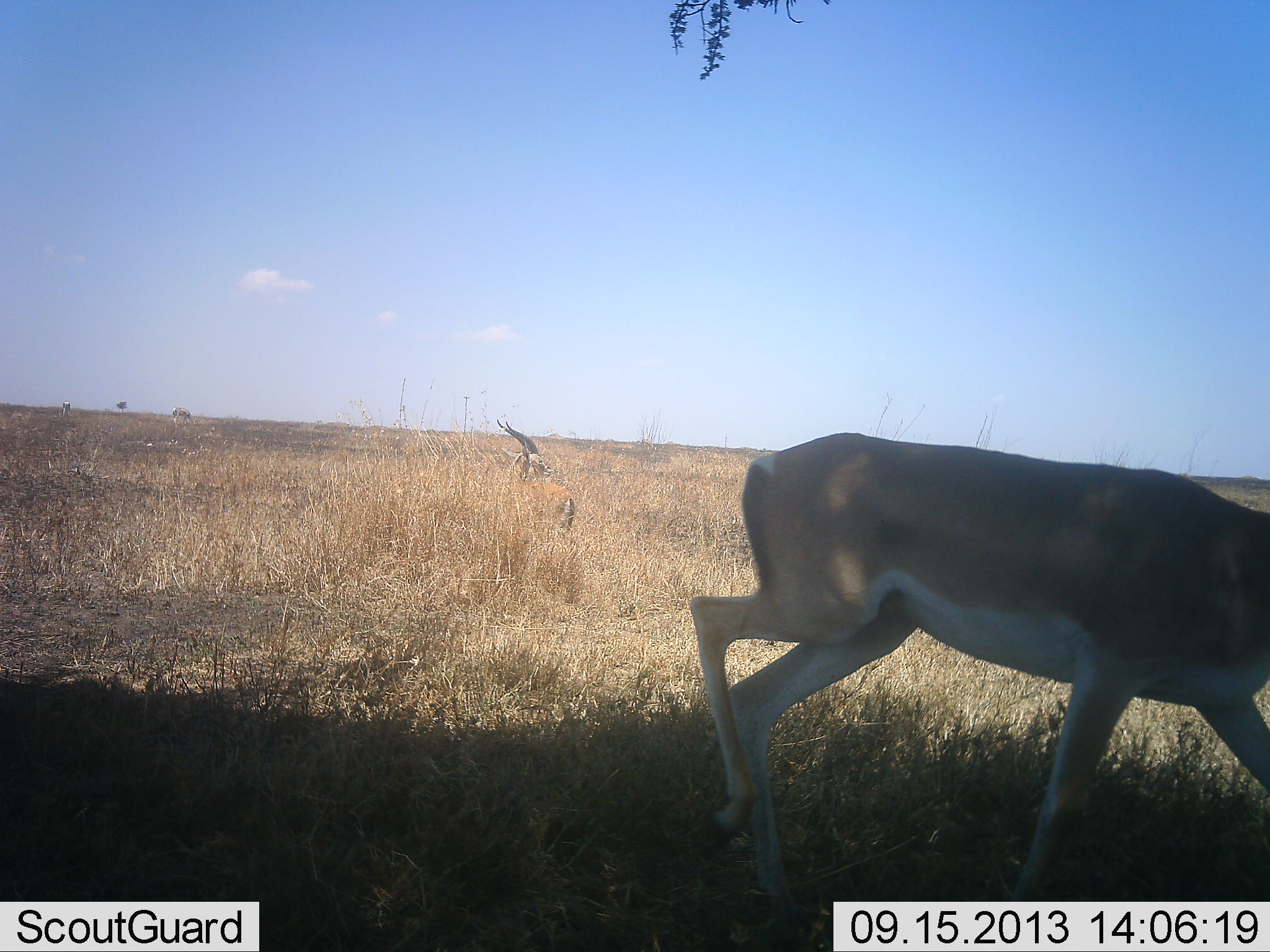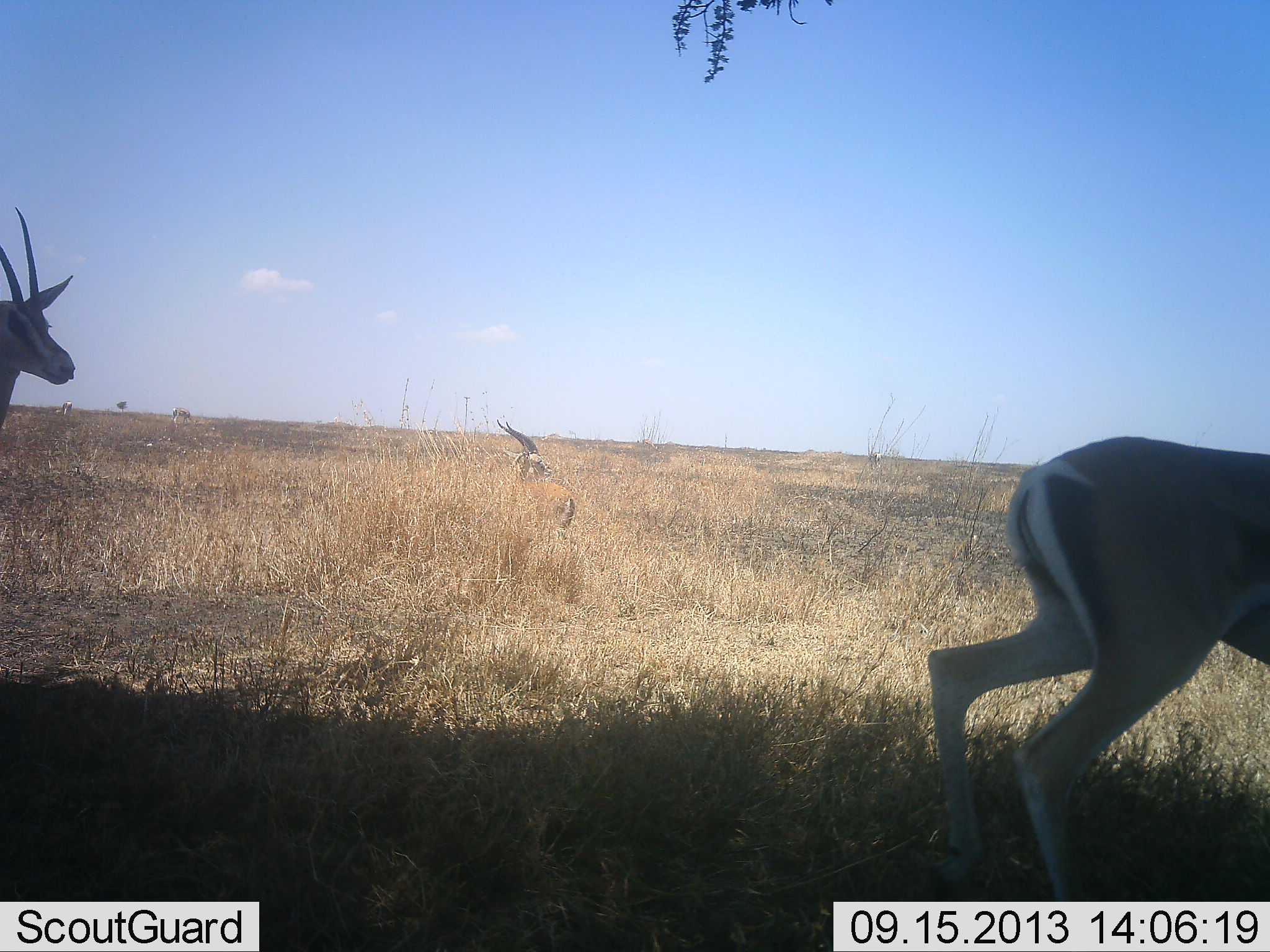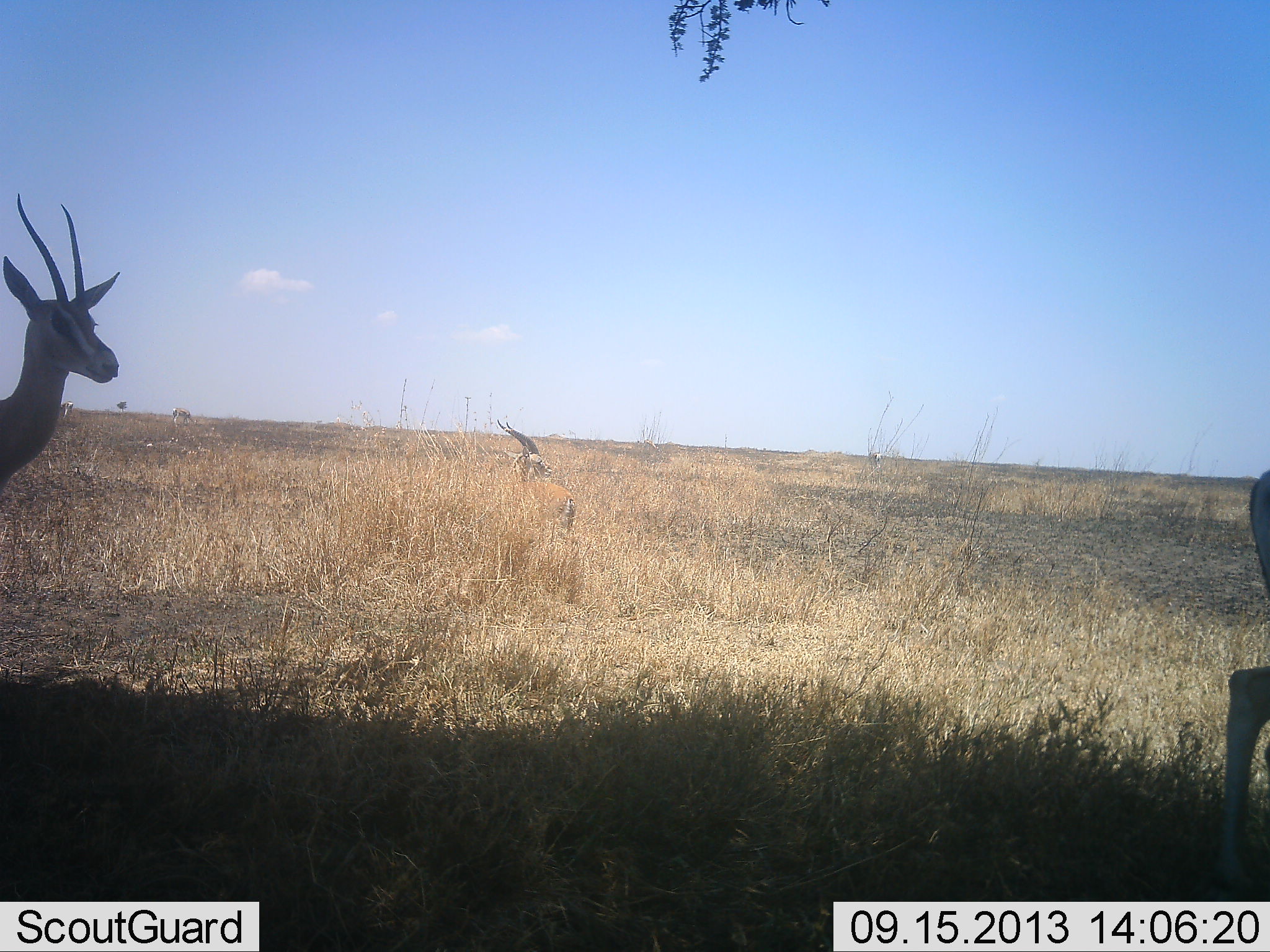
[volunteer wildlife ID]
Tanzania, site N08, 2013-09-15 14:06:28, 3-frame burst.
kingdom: Animalia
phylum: Chordata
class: Mammalia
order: Artiodactyla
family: Bovidae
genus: Nanger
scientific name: Nanger granti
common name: grant's gazelle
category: gazellegrants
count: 3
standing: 48%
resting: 10%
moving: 83%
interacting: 3%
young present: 0%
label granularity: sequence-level